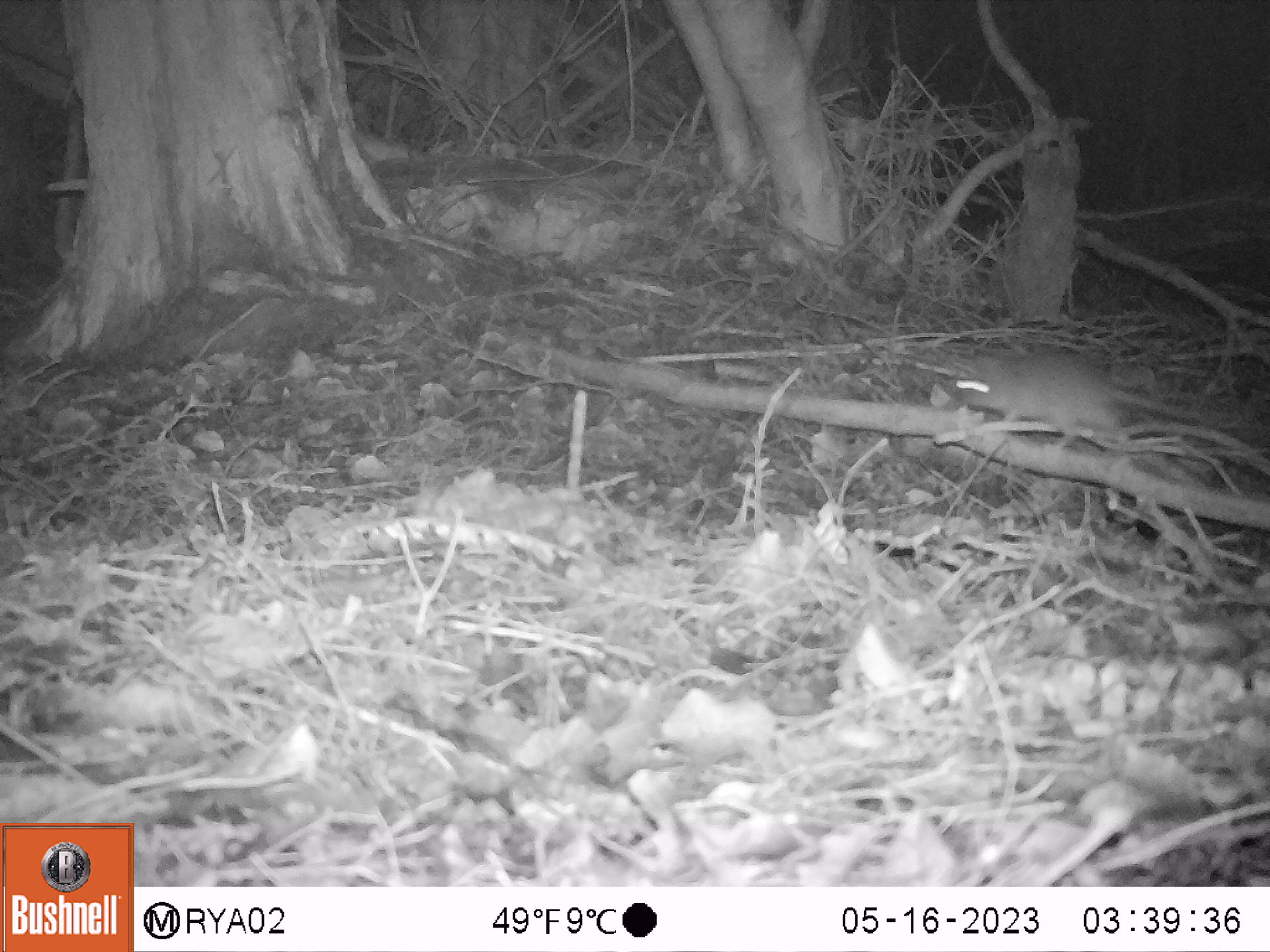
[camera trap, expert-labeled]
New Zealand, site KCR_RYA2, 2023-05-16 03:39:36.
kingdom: Animalia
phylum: Chordata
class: Mammalia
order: Rodentia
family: Muridae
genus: Rattus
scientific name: Rattus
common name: rat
Rat (Rattus).